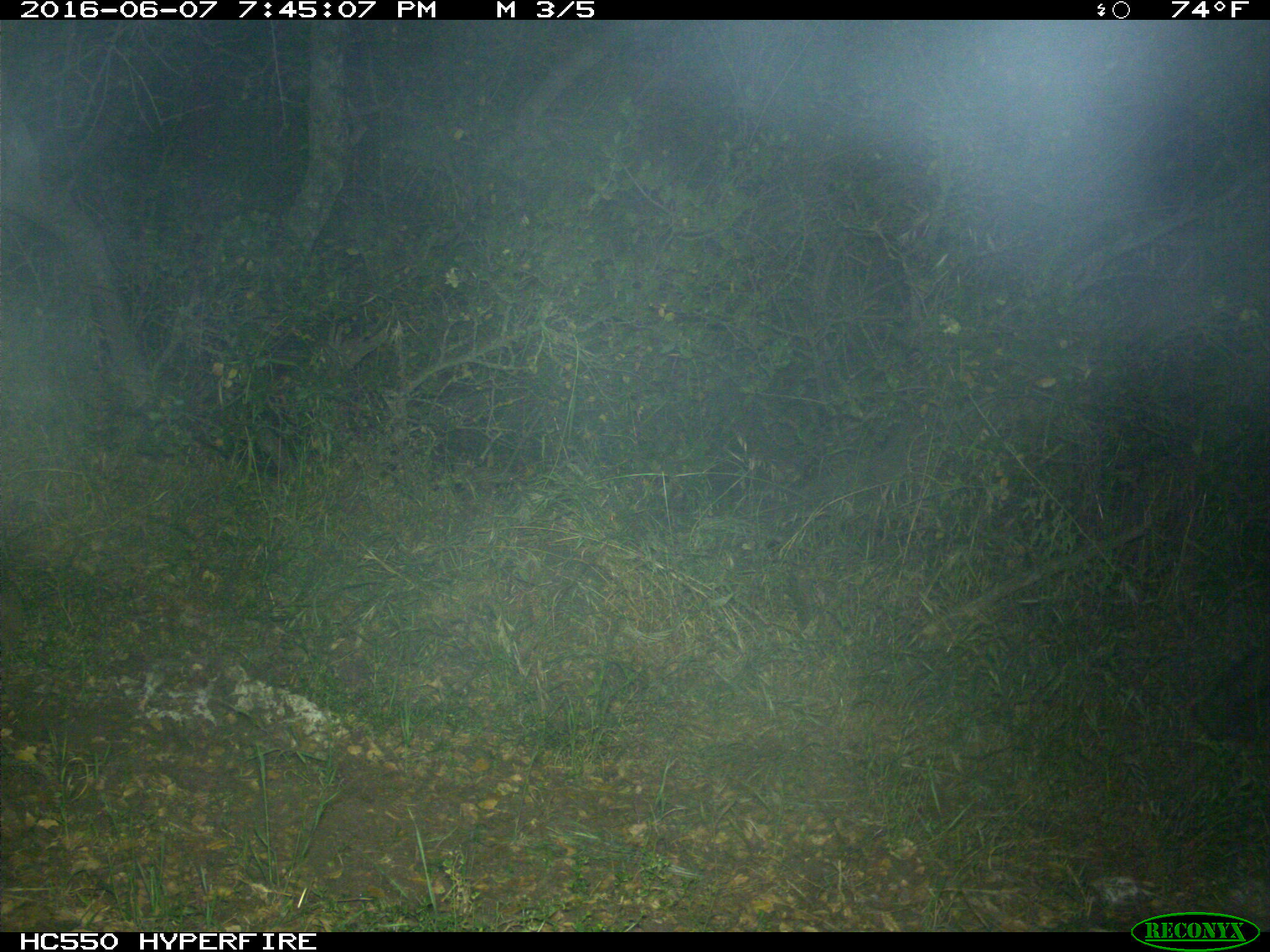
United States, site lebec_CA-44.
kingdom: Animalia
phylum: Chordata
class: Mammalia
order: Artiodactyla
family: Suidae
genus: Sus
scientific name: Sus scrofa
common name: wild boar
Sus scrofa (wild boar).